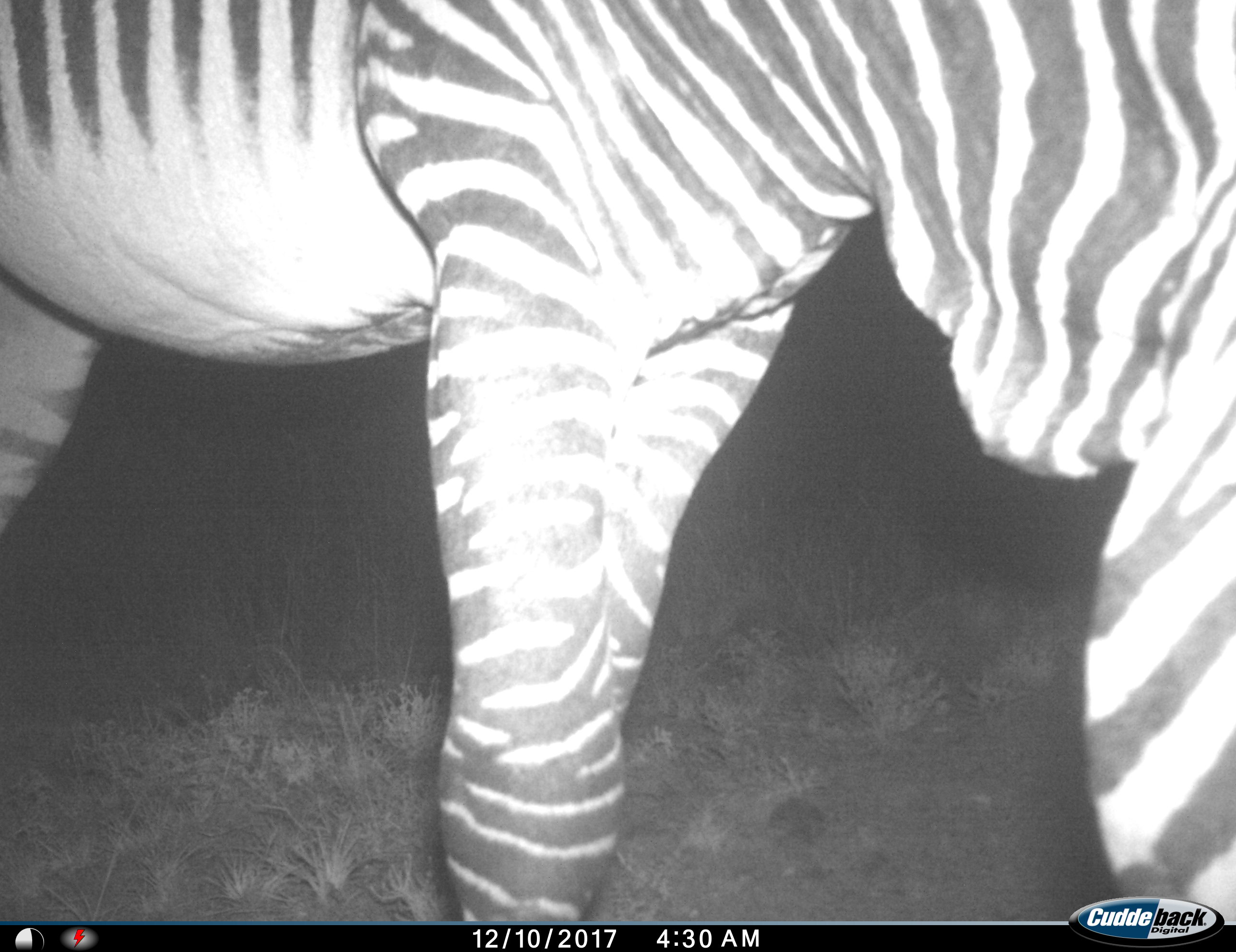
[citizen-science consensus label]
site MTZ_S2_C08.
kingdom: Animalia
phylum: Chordata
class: Mammalia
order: Perissodactyla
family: Equidae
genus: Equus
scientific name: Equus zebra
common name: mountain zebra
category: zebramountain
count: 1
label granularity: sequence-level